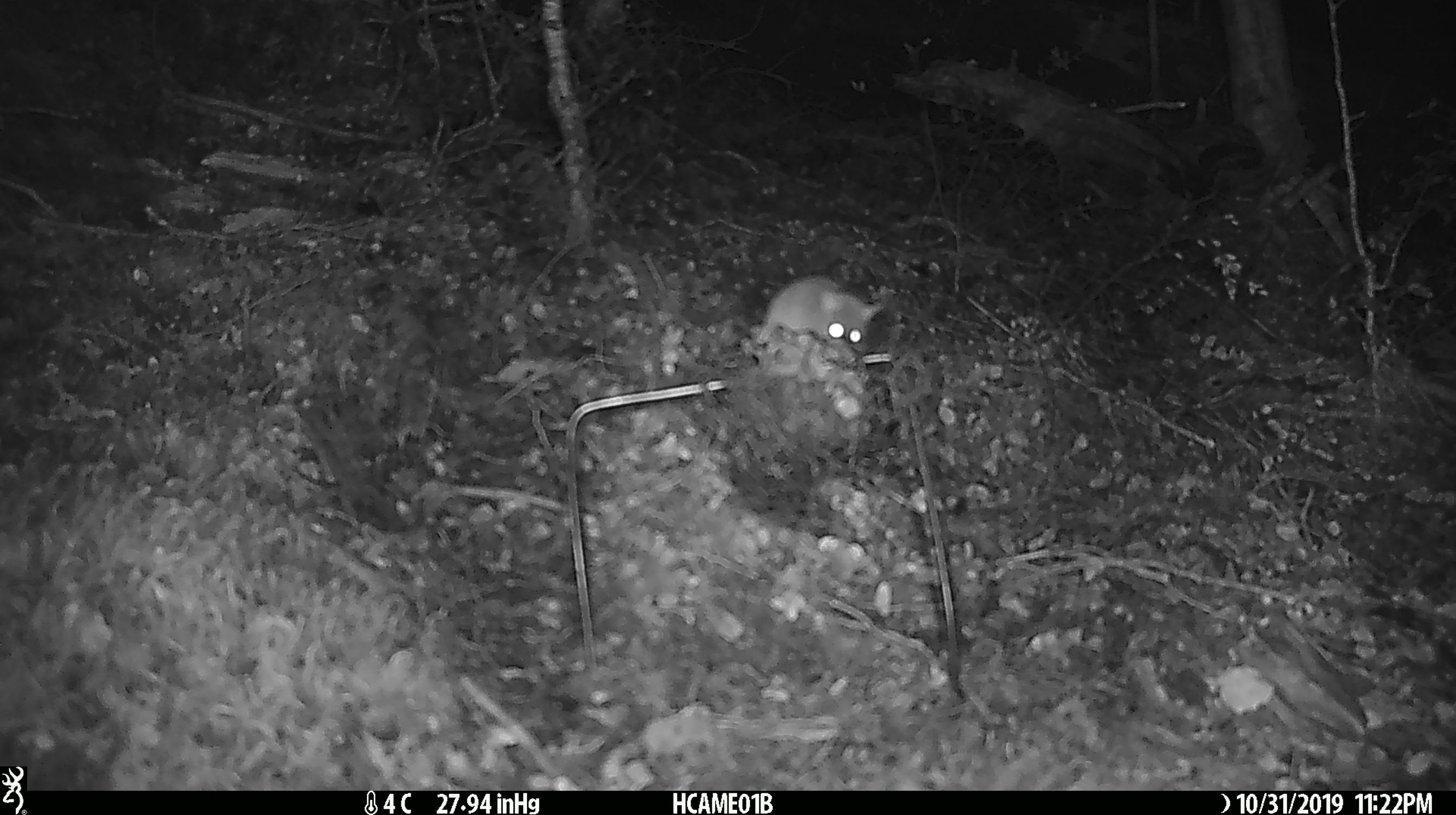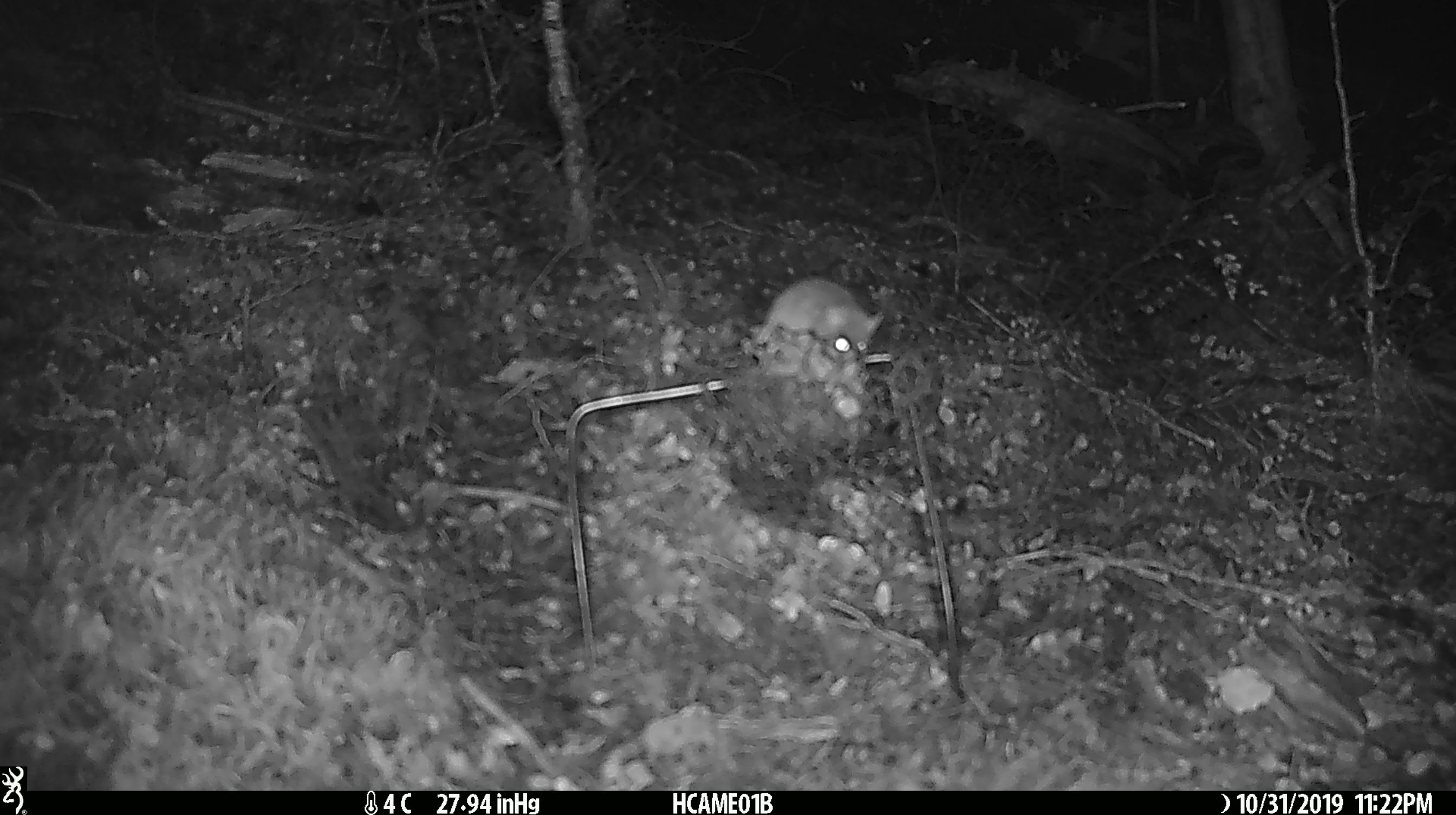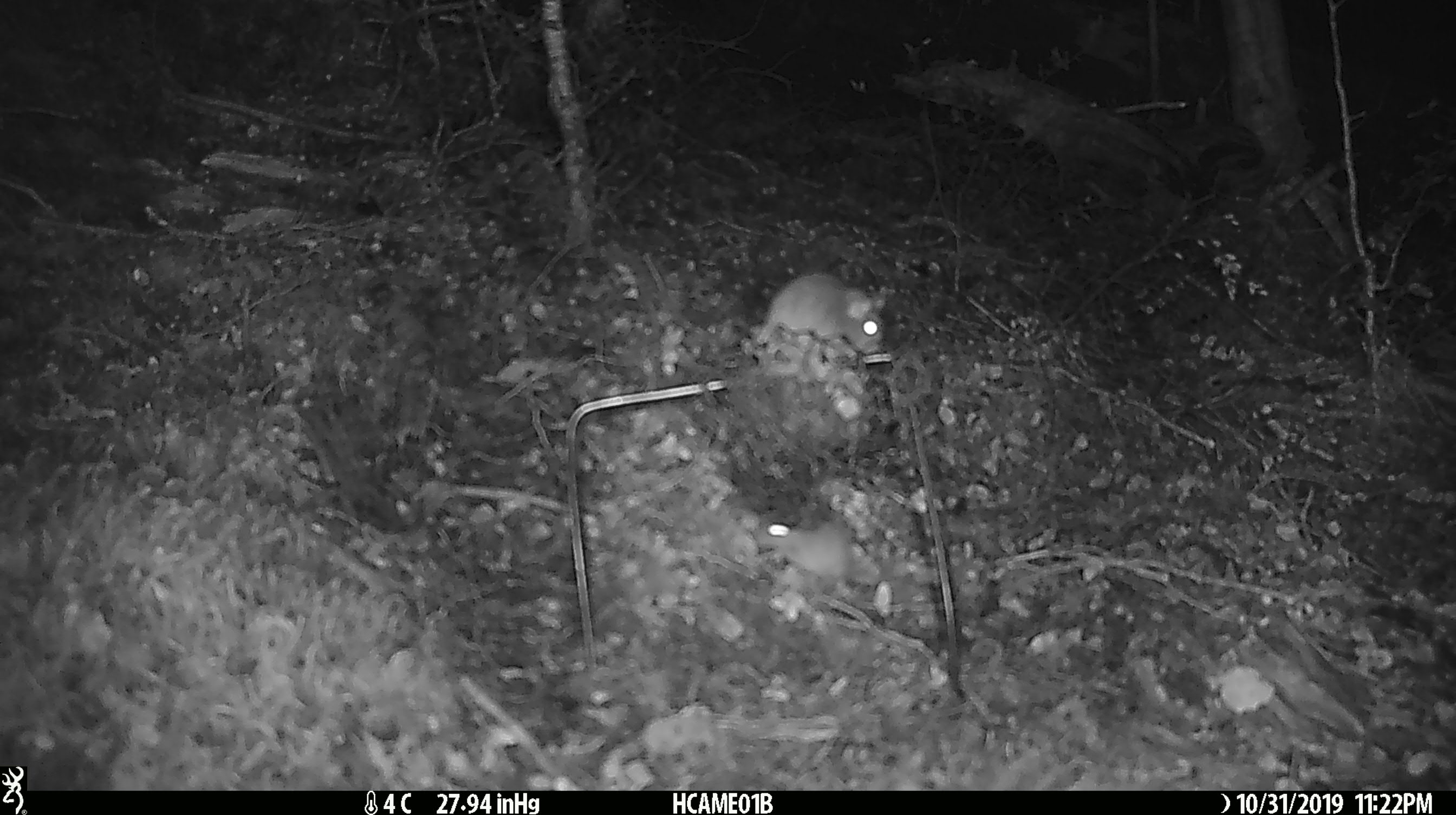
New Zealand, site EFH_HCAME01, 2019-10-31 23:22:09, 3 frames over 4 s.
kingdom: Animalia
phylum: Chordata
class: Mammalia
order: Rodentia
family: Muridae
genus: Mus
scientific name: Mus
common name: mouse